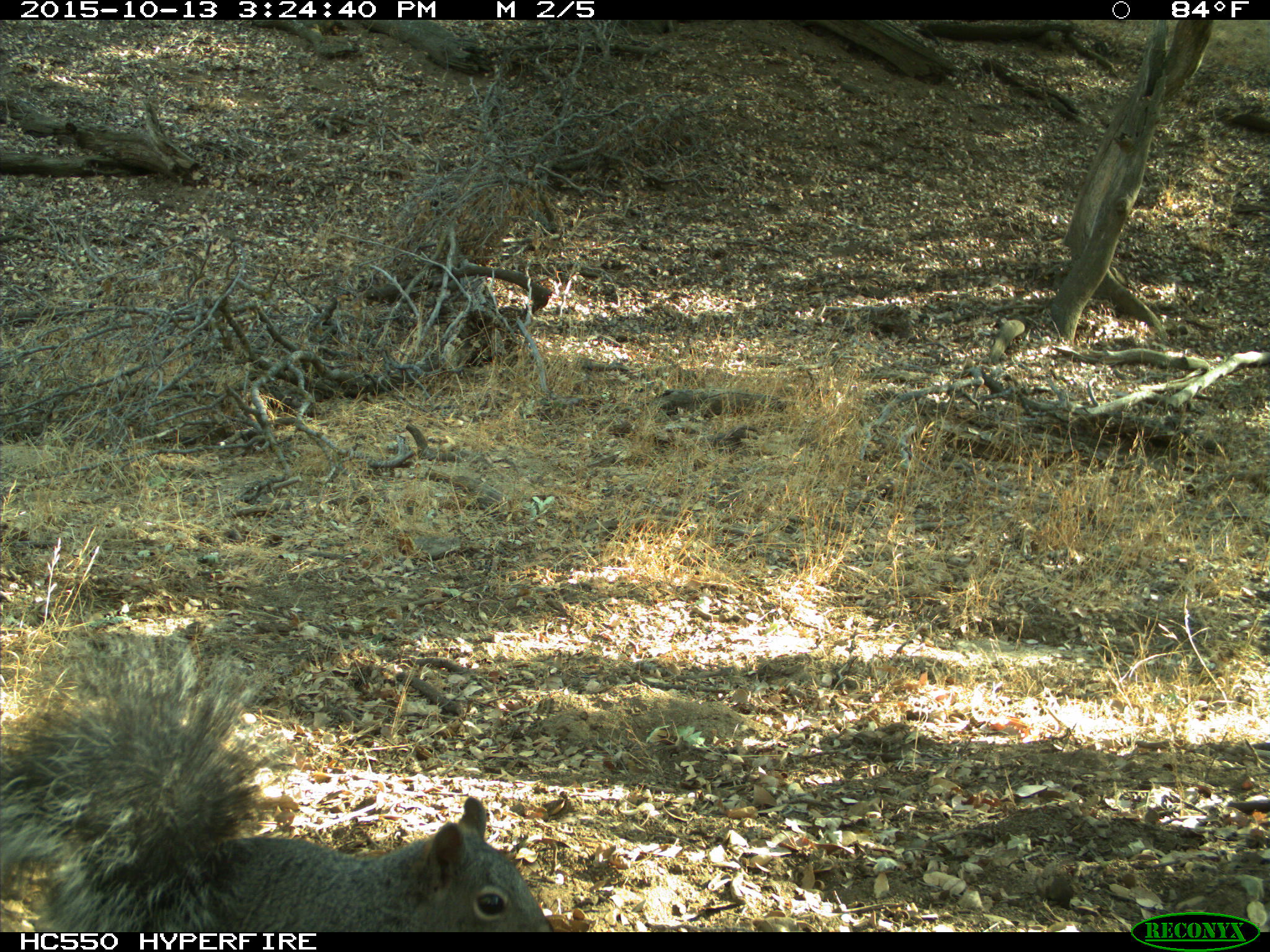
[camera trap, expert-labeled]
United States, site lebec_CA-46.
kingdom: Animalia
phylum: Chordata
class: Mammalia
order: Rodentia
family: Sciuridae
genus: Sciurus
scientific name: Sciurus carolinensis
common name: eastern gray squirrel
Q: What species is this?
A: Sciurus carolinensis (eastern gray squirrel).